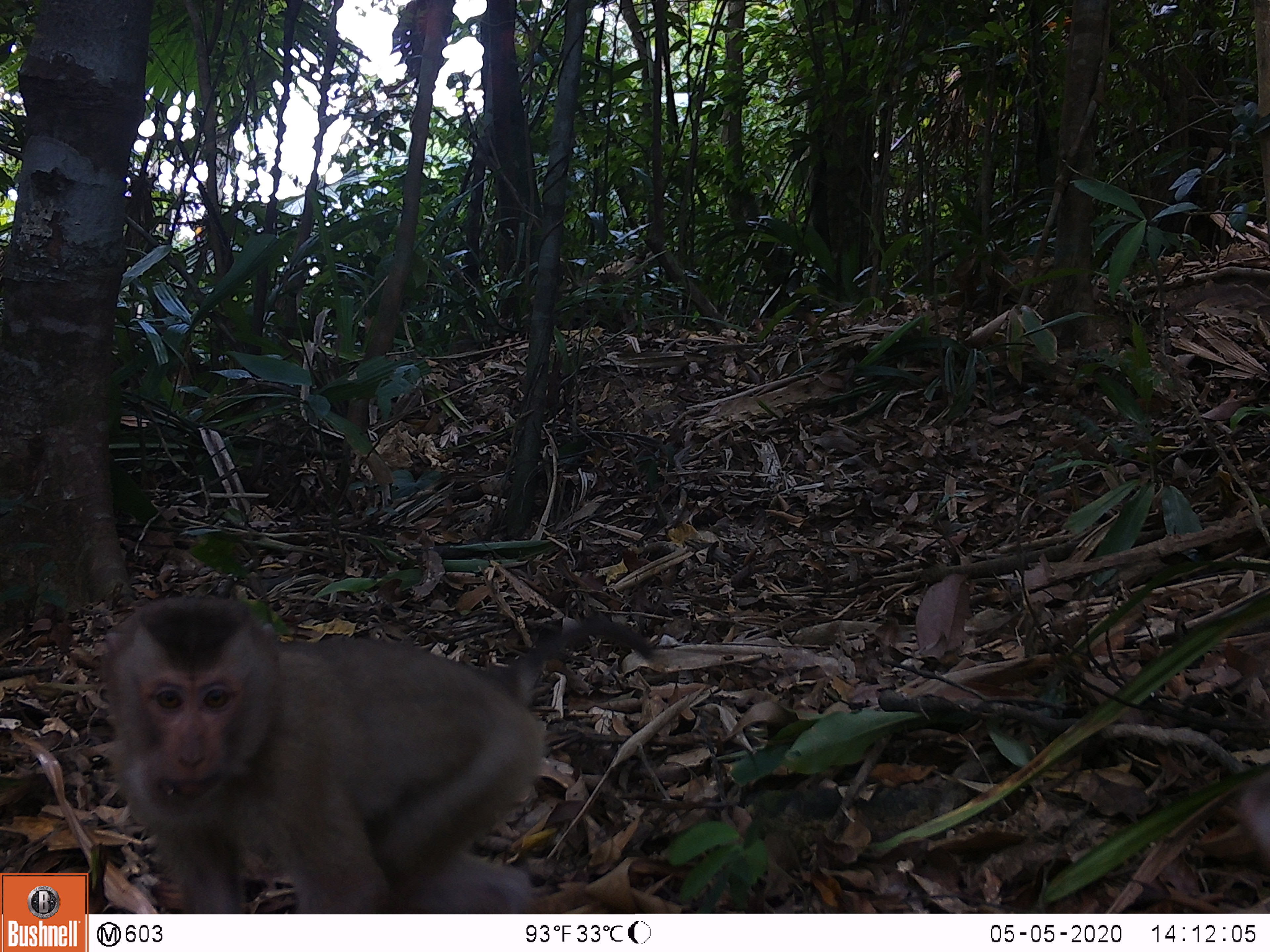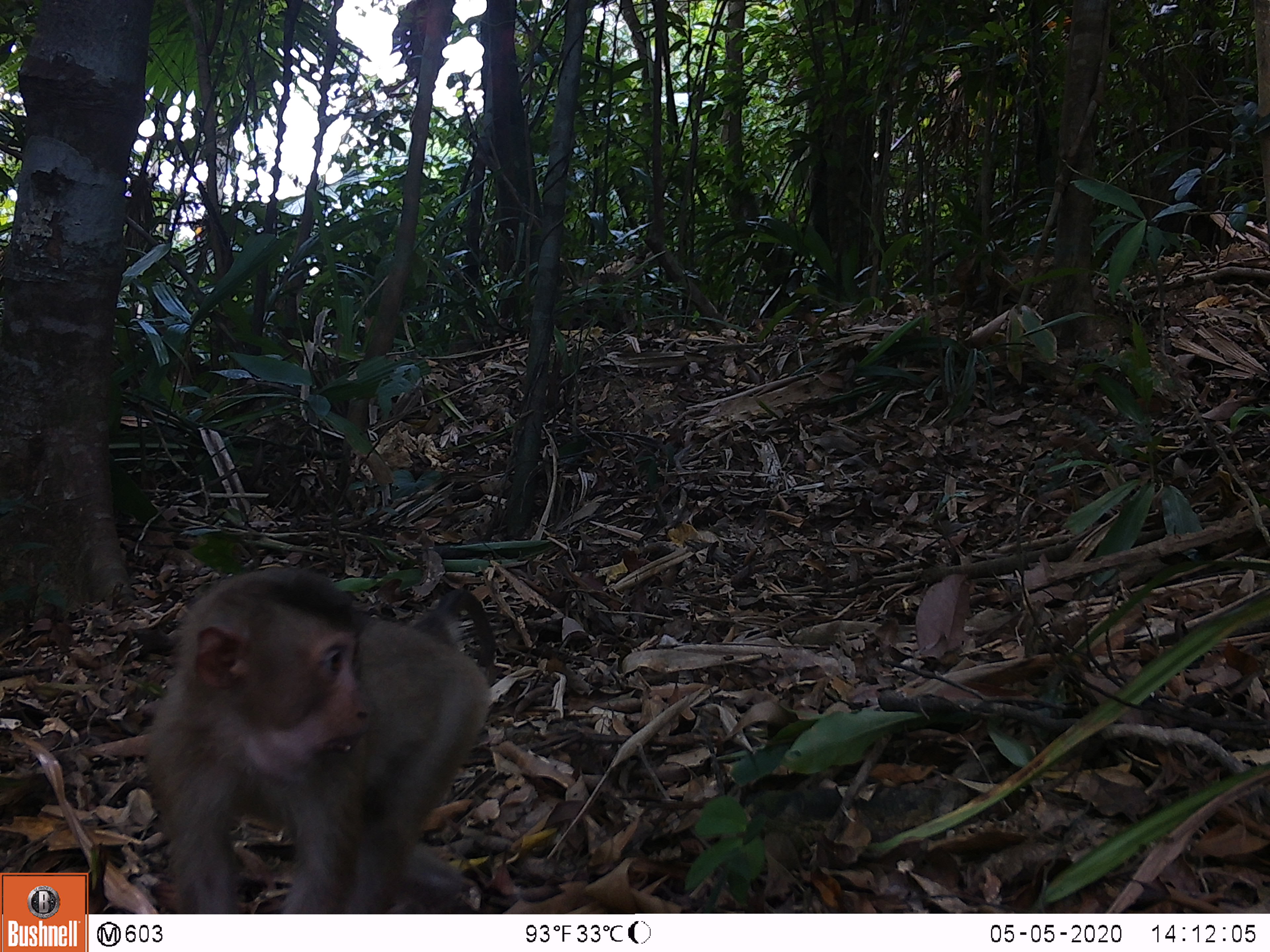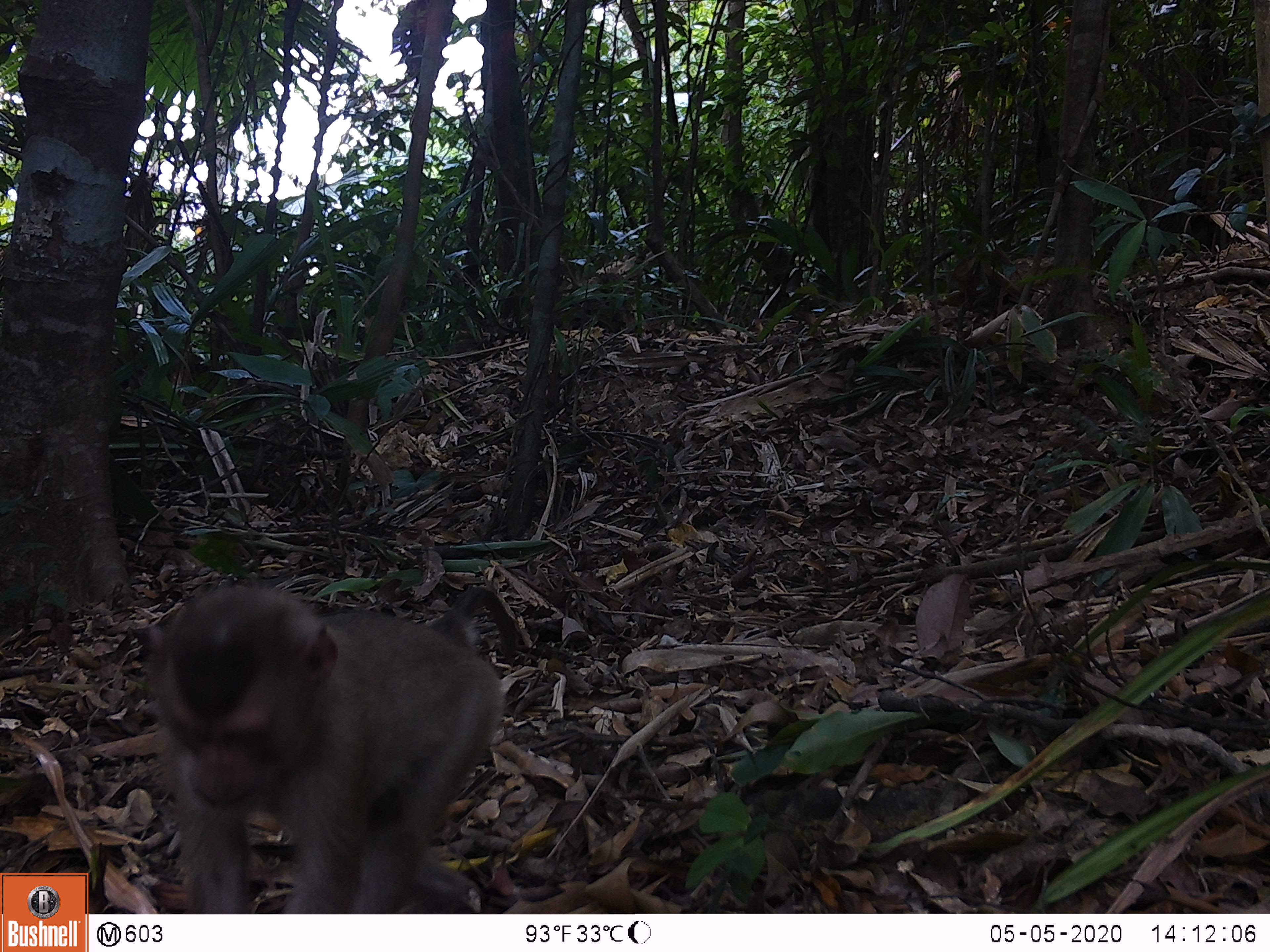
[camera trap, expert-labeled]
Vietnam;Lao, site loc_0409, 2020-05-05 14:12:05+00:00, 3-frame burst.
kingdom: Animalia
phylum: Chordata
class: Mammalia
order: Primates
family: Cercopithecidae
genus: Macaca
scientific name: Macaca nemestrina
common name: pig-tailed macaque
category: pig tailed macaque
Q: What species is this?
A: Pig tailed macaque (pig-tailed macaque) (Macaca nemestrina).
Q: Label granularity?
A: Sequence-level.